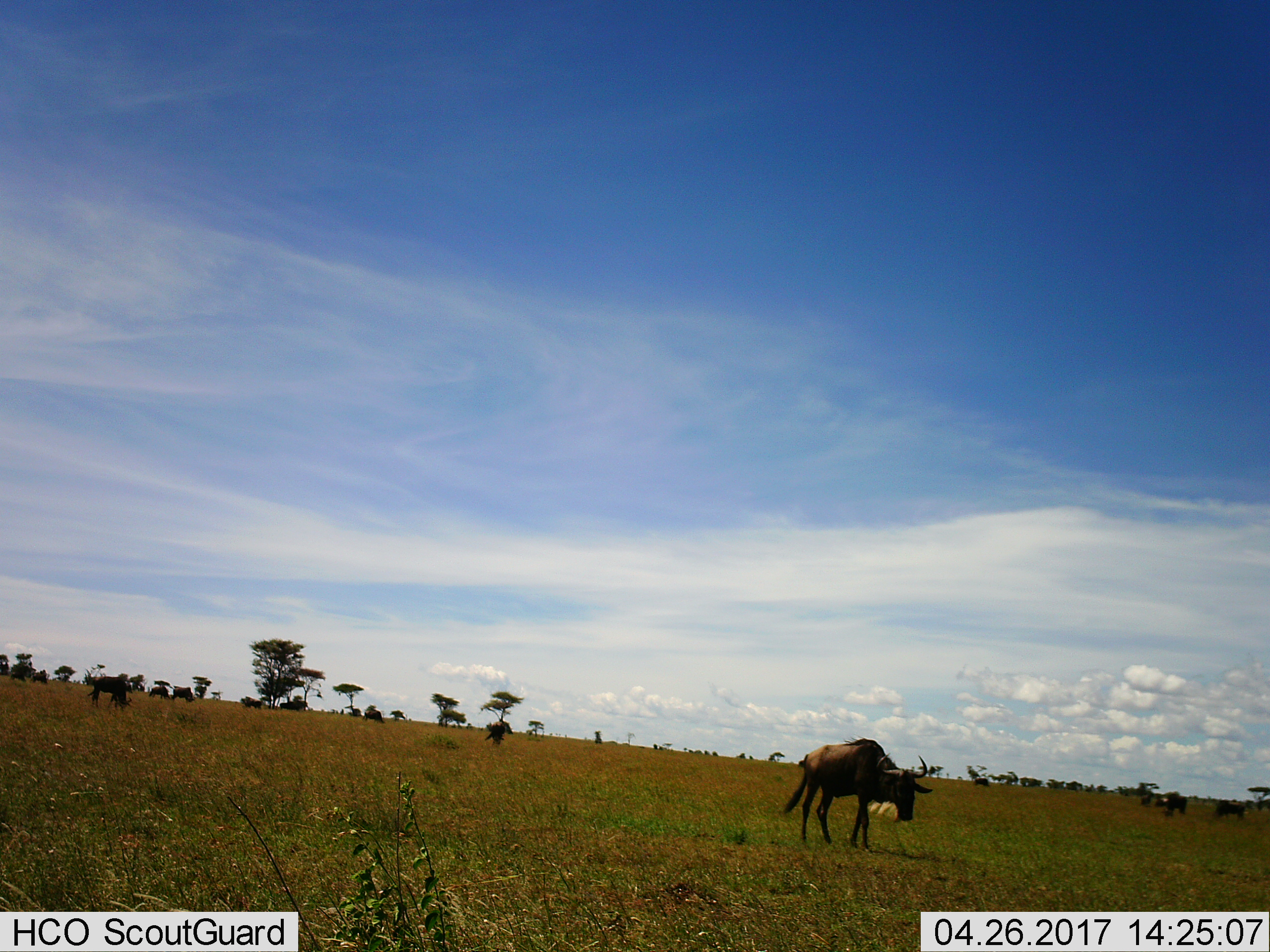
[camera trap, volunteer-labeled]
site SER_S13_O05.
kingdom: Animalia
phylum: Chordata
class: Mammalia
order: Artiodactyla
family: Bovidae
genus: Connochaetes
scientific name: Connochaetes taurinus taurinus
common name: blue wildebeest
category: wildebeestblue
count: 11-50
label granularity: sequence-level